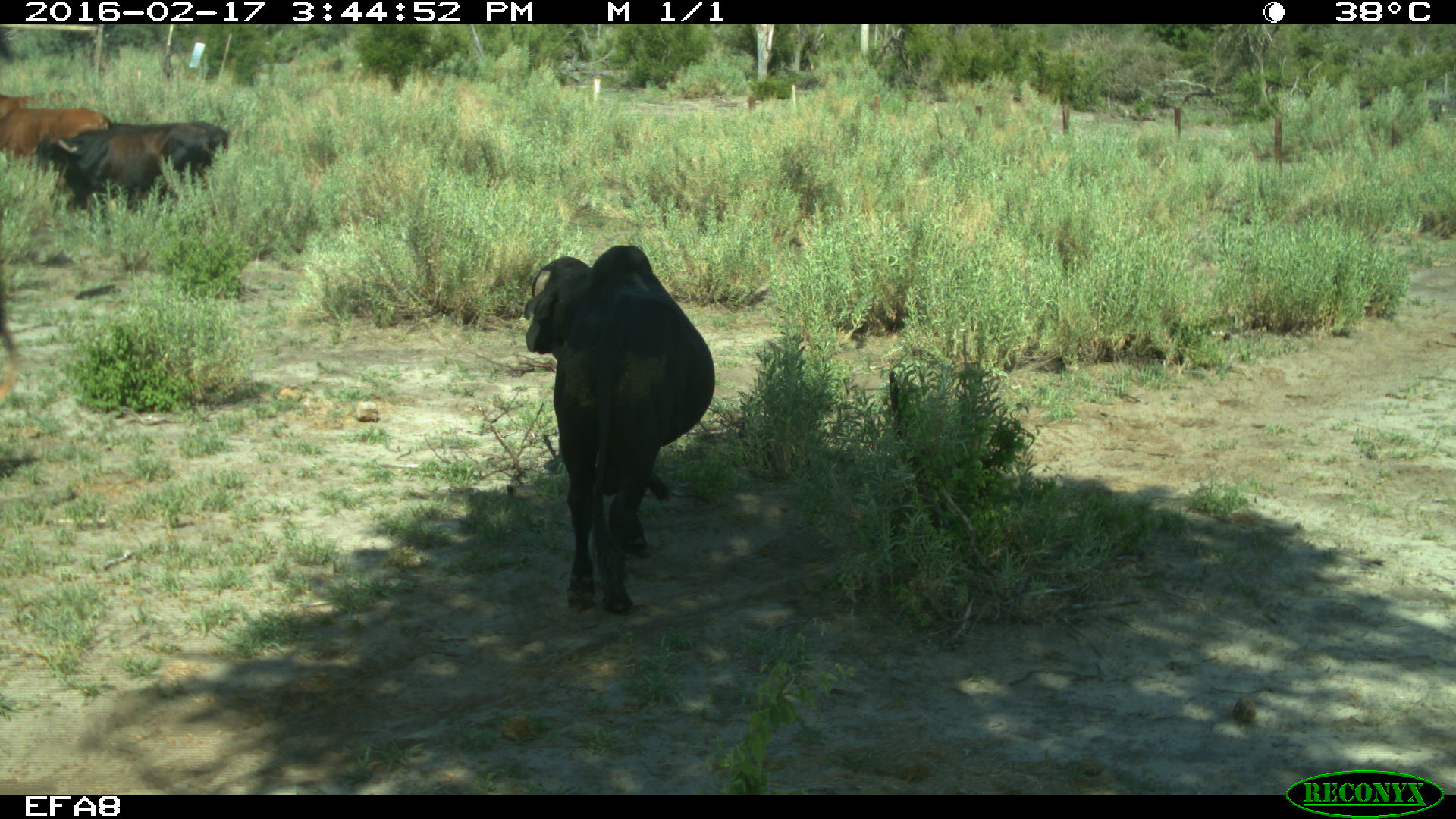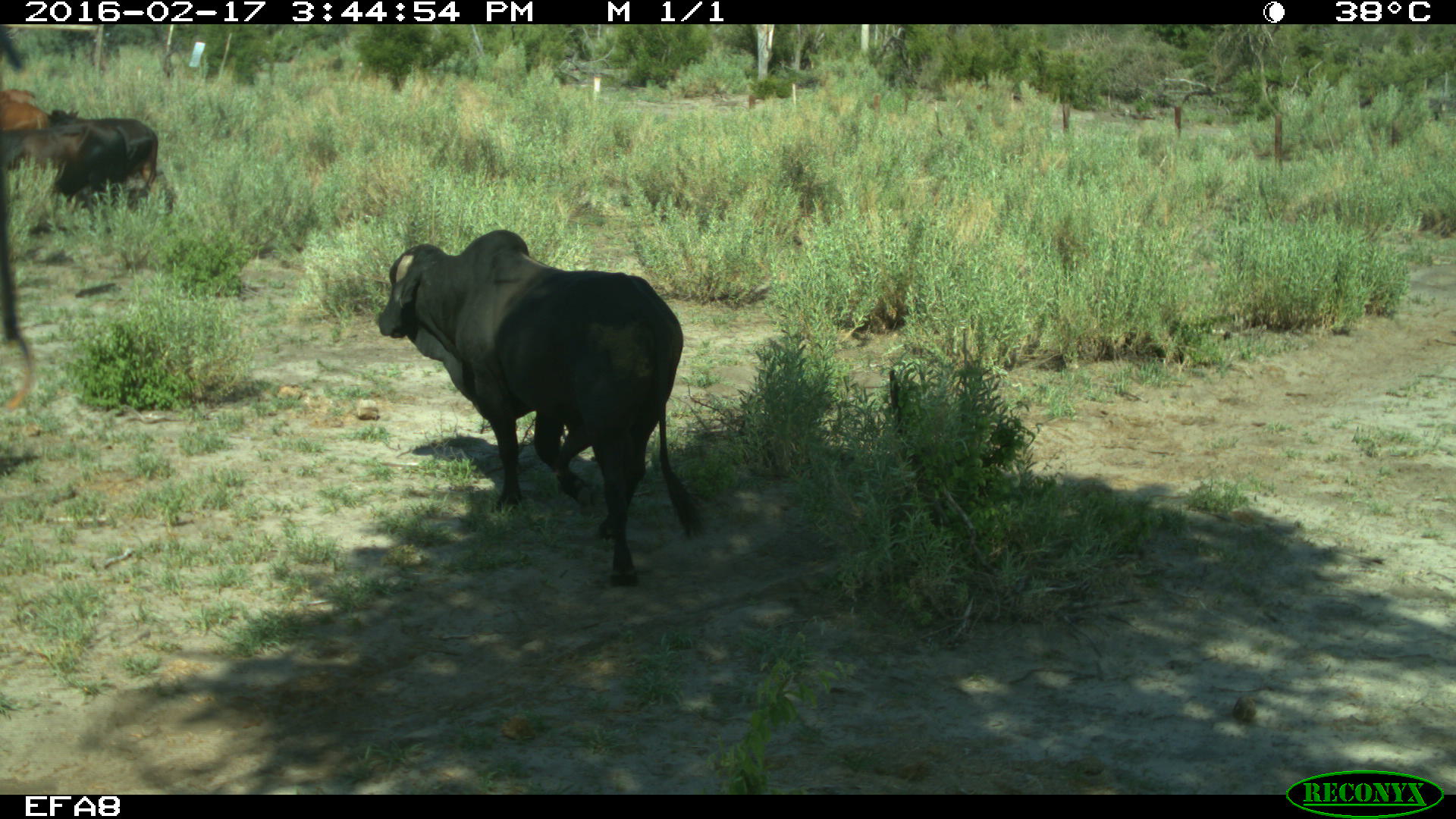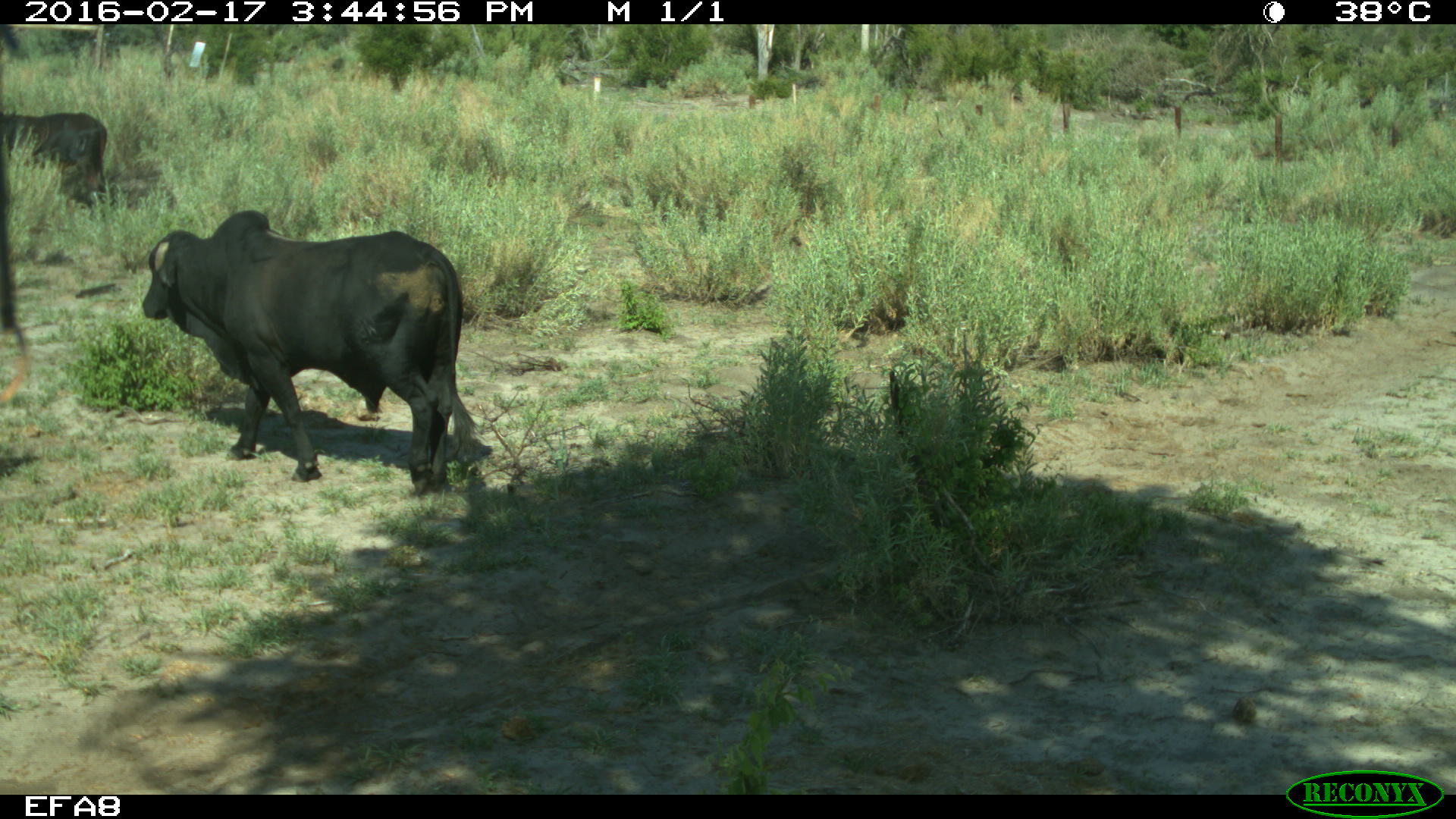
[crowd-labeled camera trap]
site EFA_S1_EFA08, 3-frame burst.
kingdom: Animalia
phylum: Chordata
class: Mammalia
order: Artiodactyla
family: Bovidae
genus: Bos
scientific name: Bos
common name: cattle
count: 4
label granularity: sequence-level